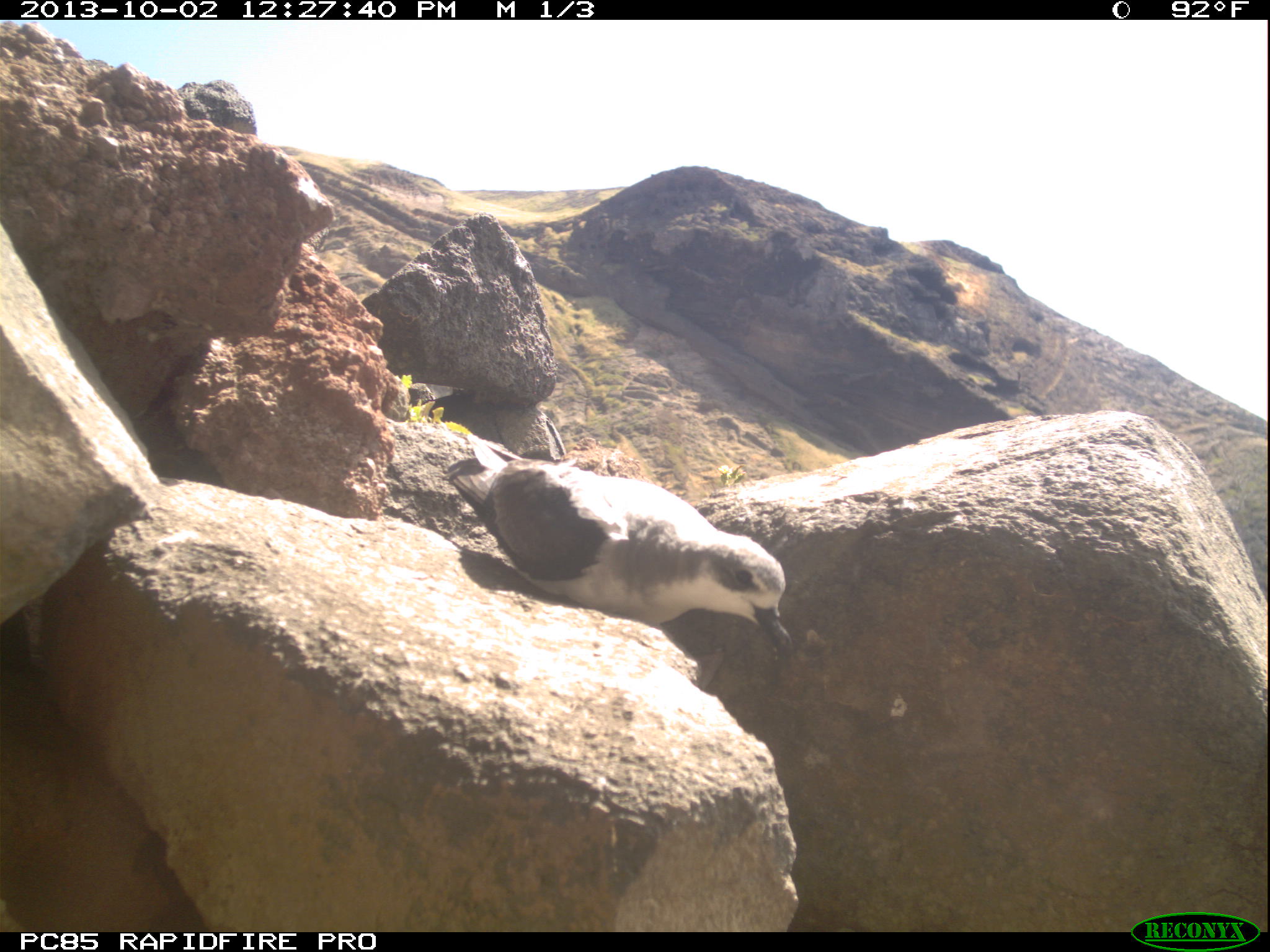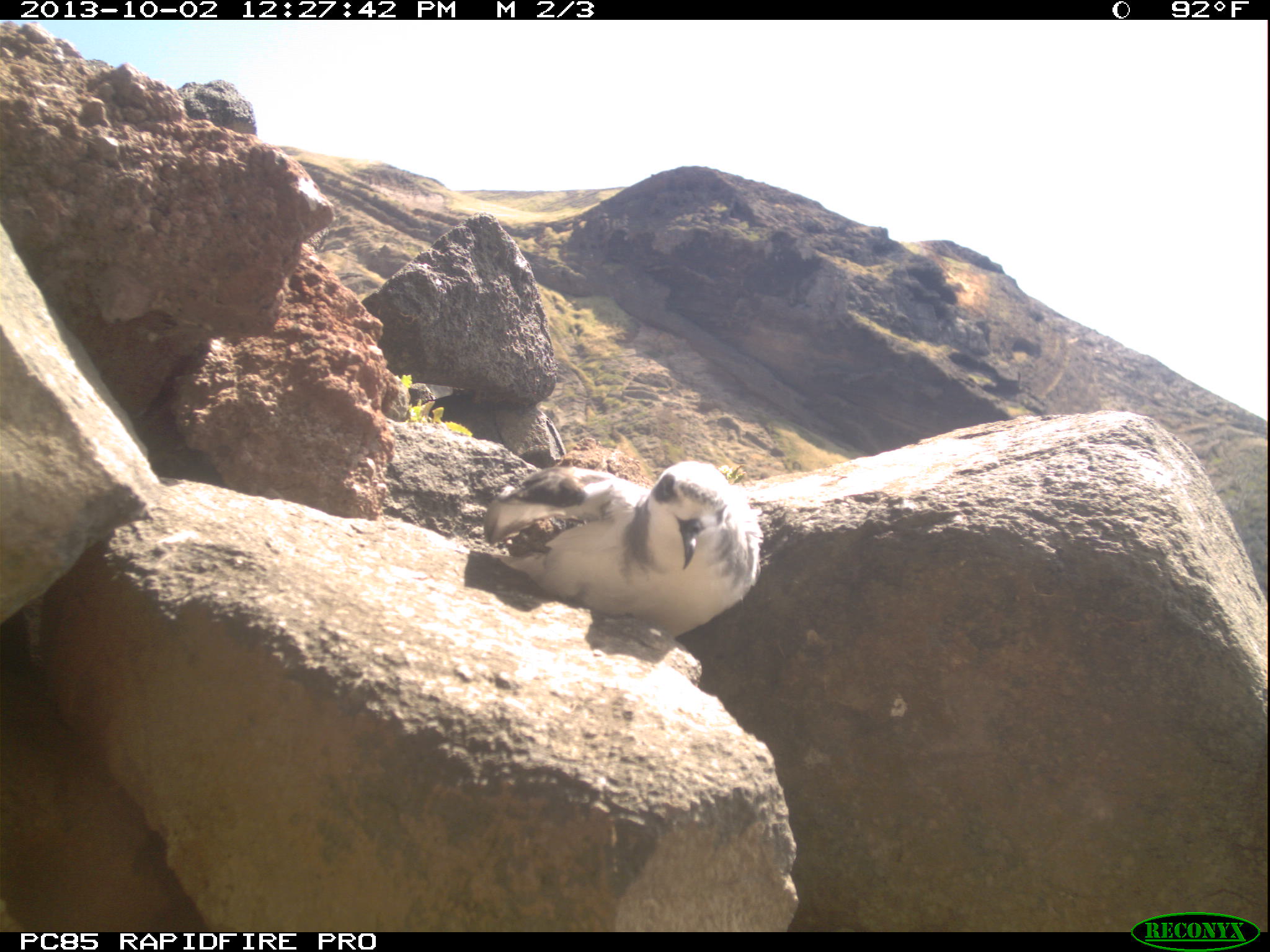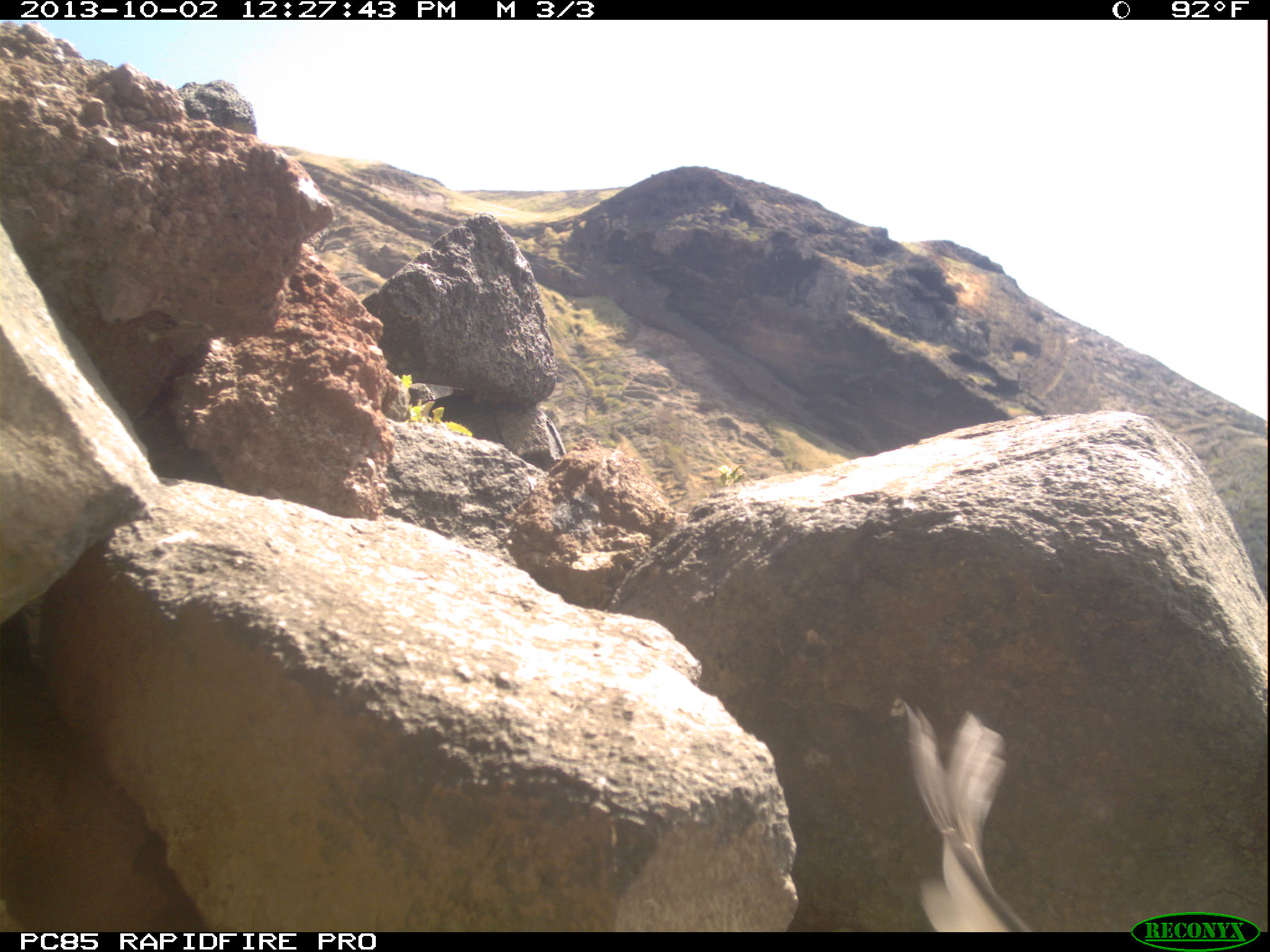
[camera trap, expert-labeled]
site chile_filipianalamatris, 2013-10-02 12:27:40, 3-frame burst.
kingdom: Animalia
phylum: Chordata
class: Aves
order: Procellariiformes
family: Procellariidae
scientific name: Procellariidae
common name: petrel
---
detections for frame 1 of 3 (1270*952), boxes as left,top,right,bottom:
petrel: 427,452,792,673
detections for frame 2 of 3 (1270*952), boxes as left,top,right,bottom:
petrel: 474,459,763,657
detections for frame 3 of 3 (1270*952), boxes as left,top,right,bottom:
petrel: 902,701,1031,934